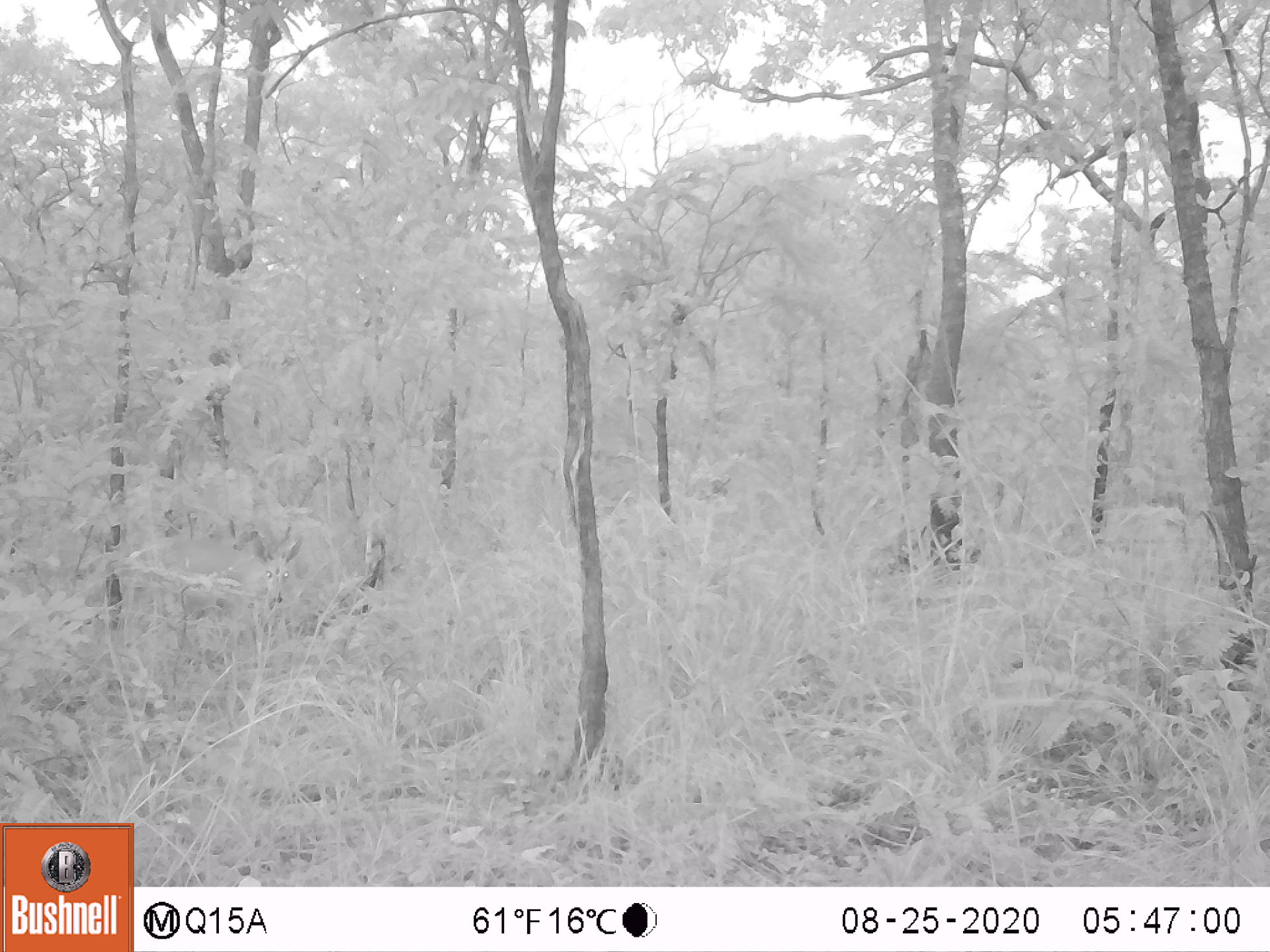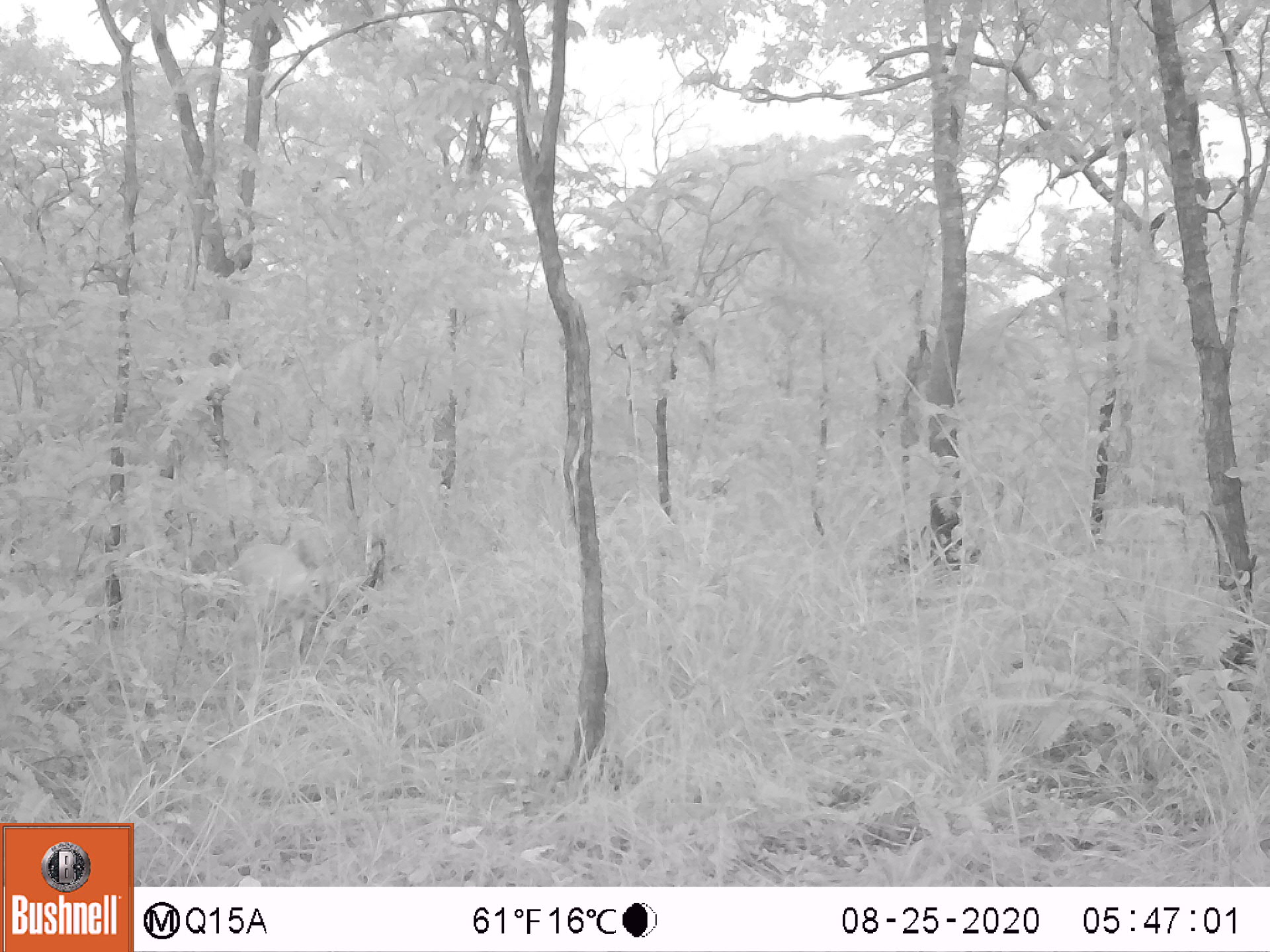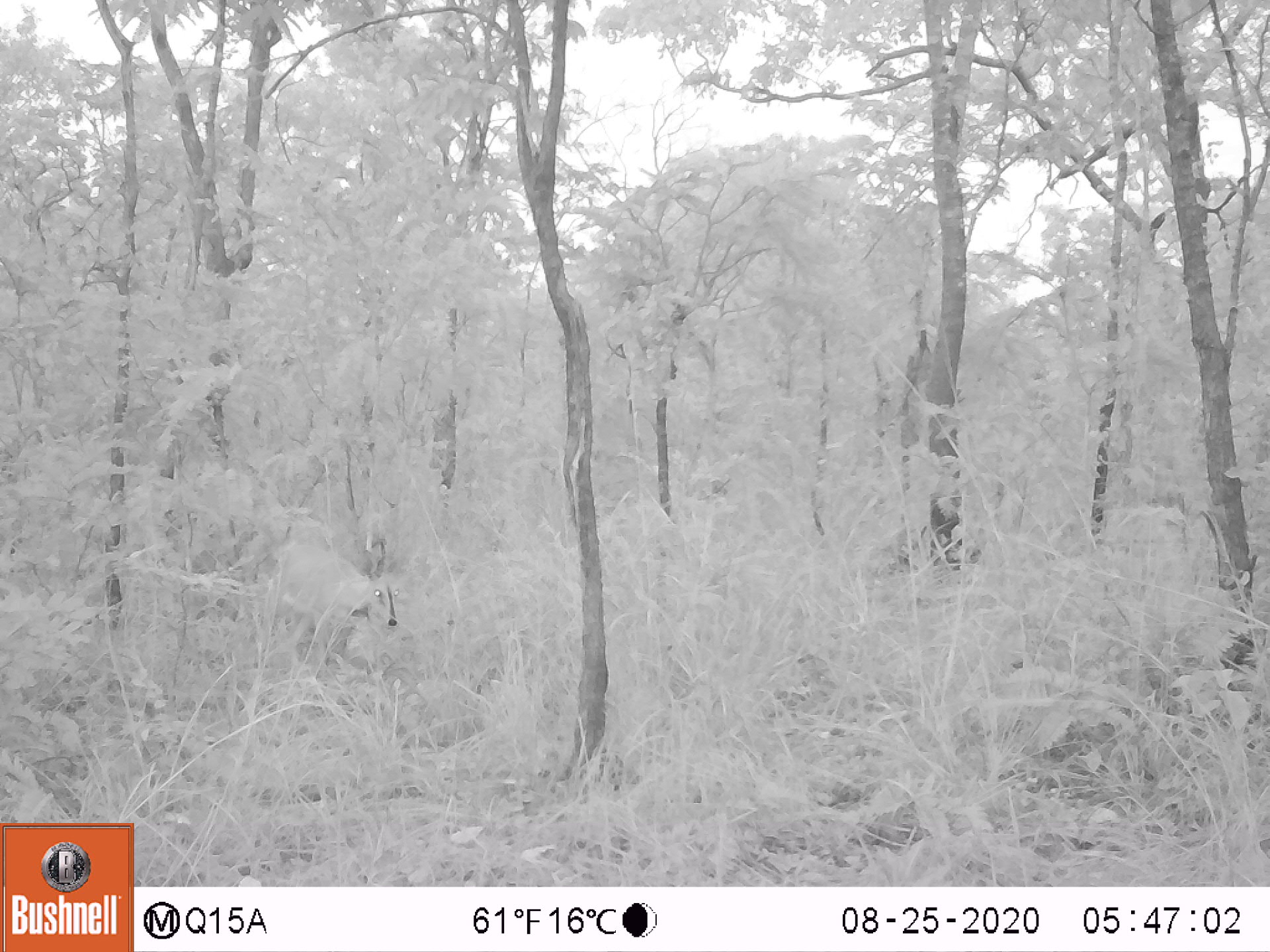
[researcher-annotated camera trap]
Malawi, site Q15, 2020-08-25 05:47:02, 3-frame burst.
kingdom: Animalia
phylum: Chordata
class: Mammalia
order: Artiodactyla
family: Bovidae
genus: Sylvicapra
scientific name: Sylvicapra grimmia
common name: common duiker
Common duiker (Sylvicapra grimmia), count 1.